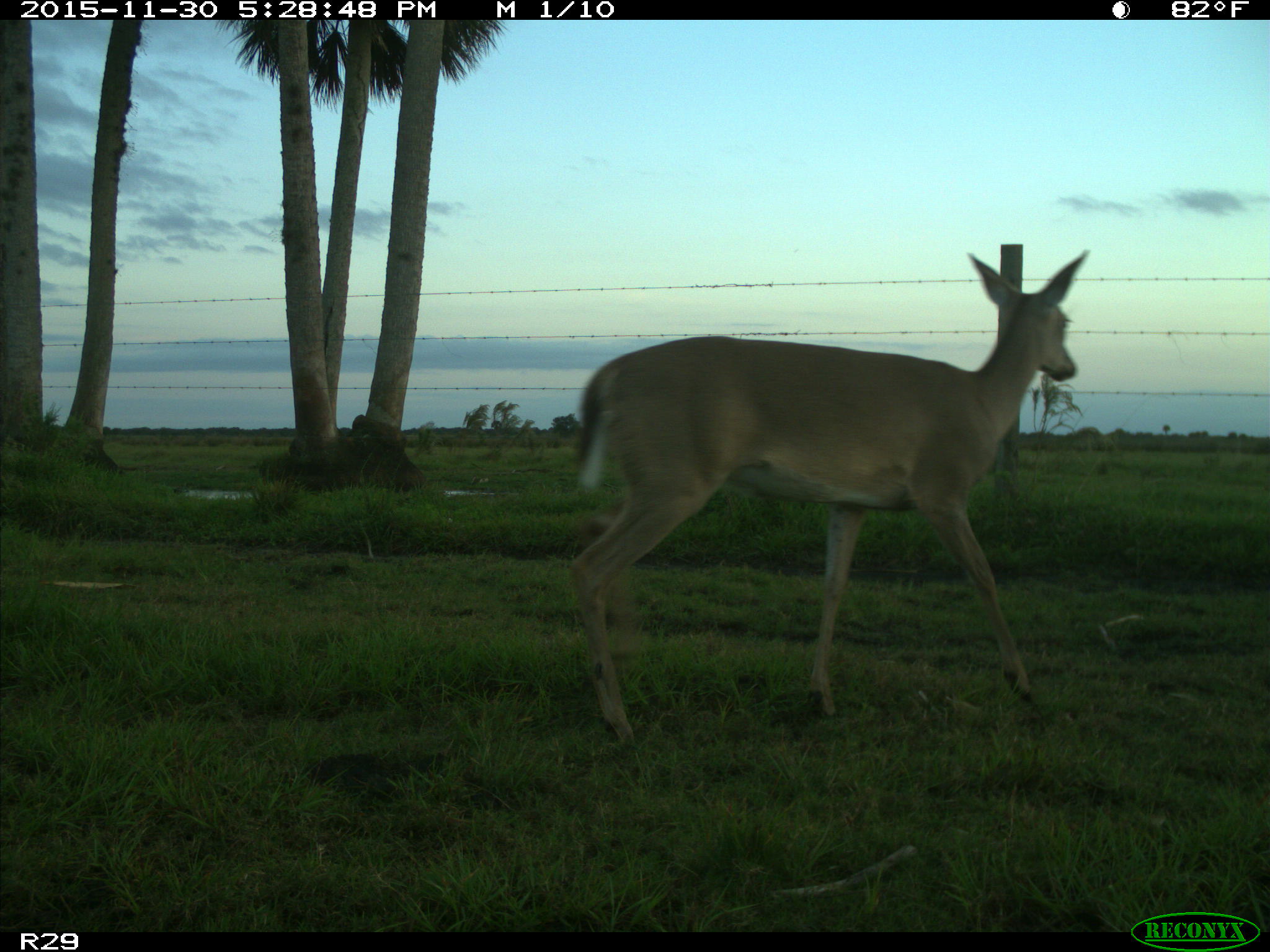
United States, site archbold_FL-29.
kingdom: Animalia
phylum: Chordata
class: Mammalia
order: Artiodactyla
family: Cervidae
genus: Odocoileus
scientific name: Odocoileus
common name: deer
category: unidentified deer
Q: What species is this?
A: Unidentified deer (deer) (Odocoileus).